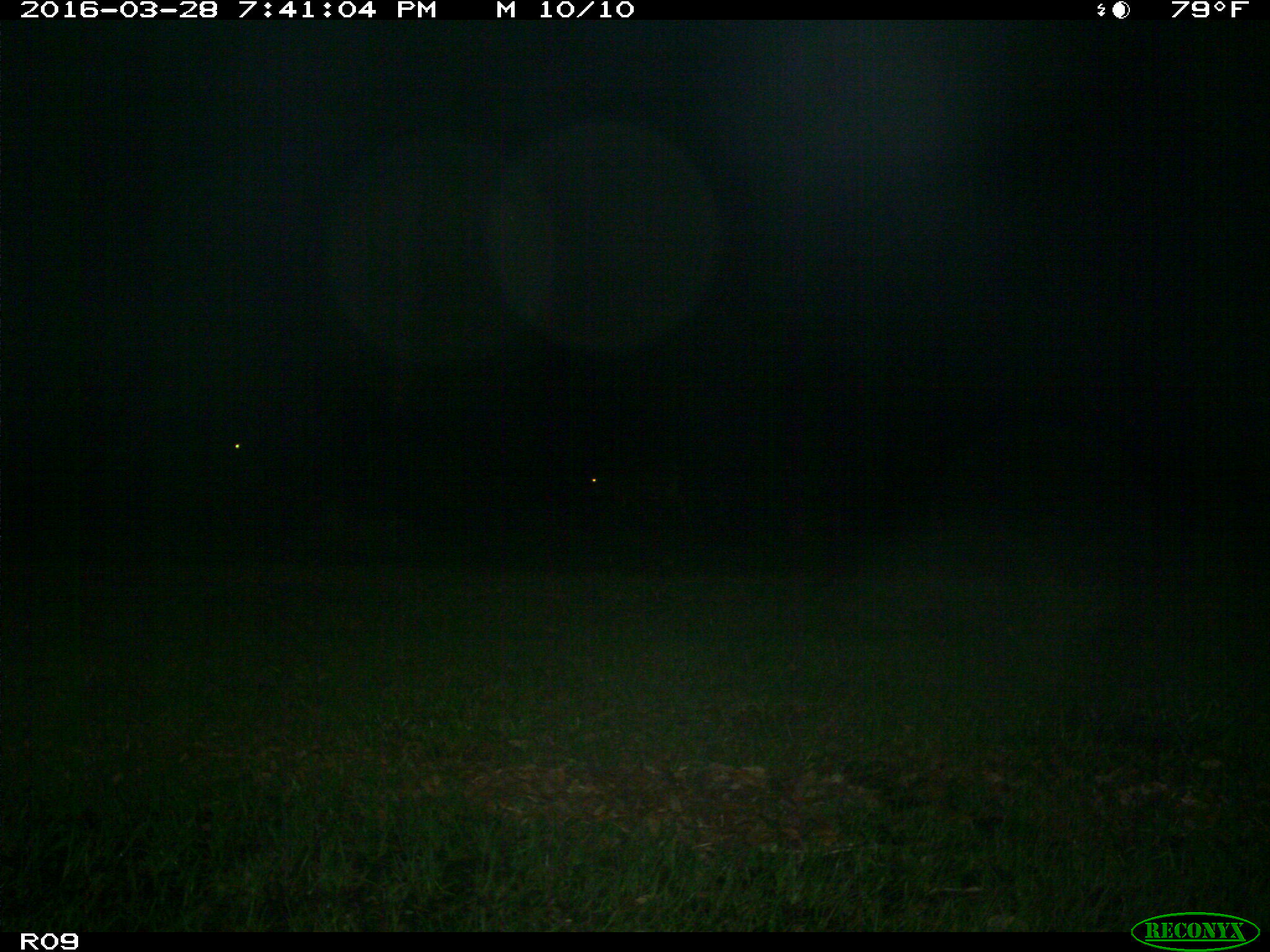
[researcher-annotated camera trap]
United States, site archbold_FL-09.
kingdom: Animalia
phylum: Chordata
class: Mammalia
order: Artiodactyla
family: Bovidae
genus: Bos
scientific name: Bos taurus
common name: domestic cow